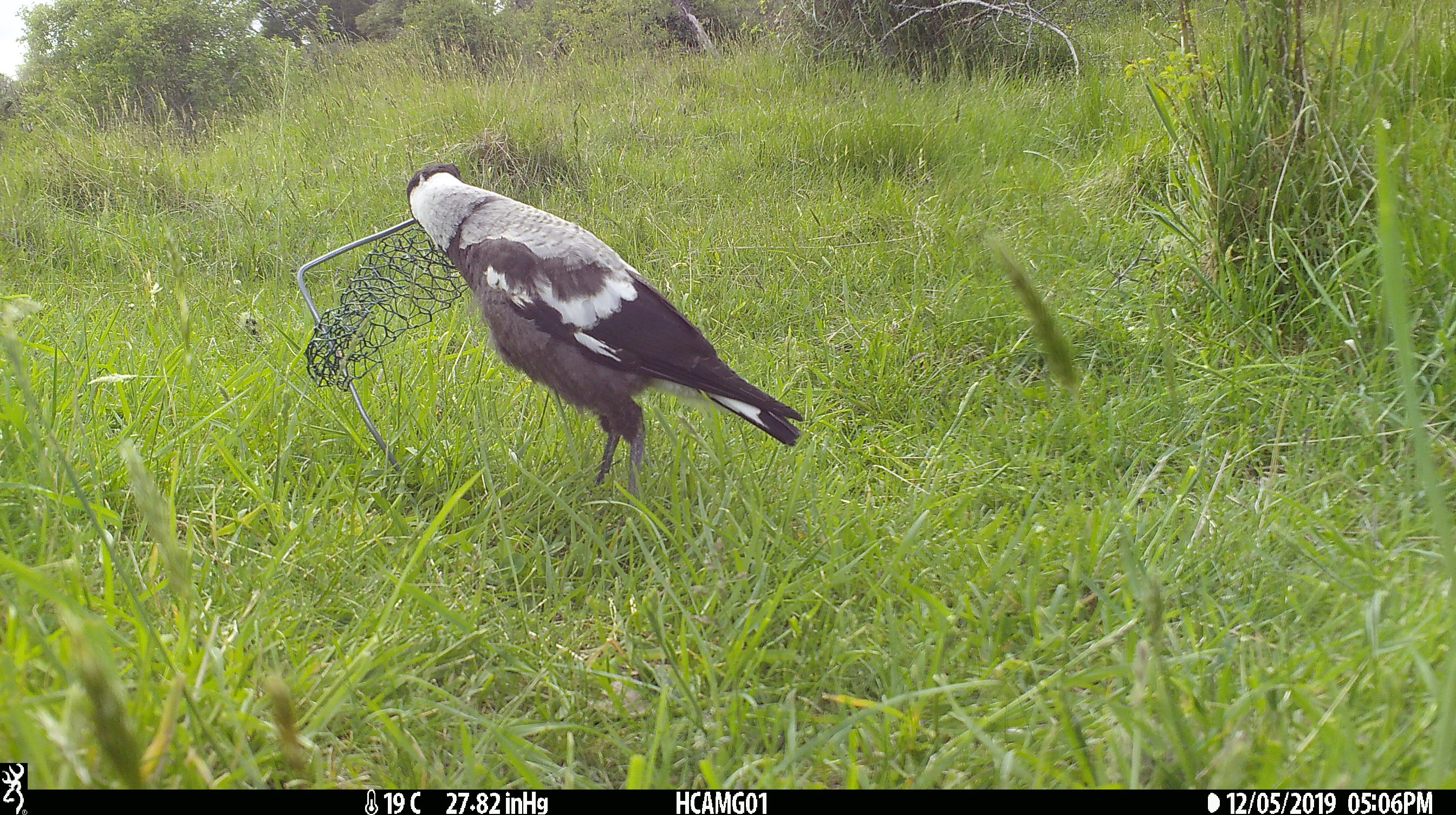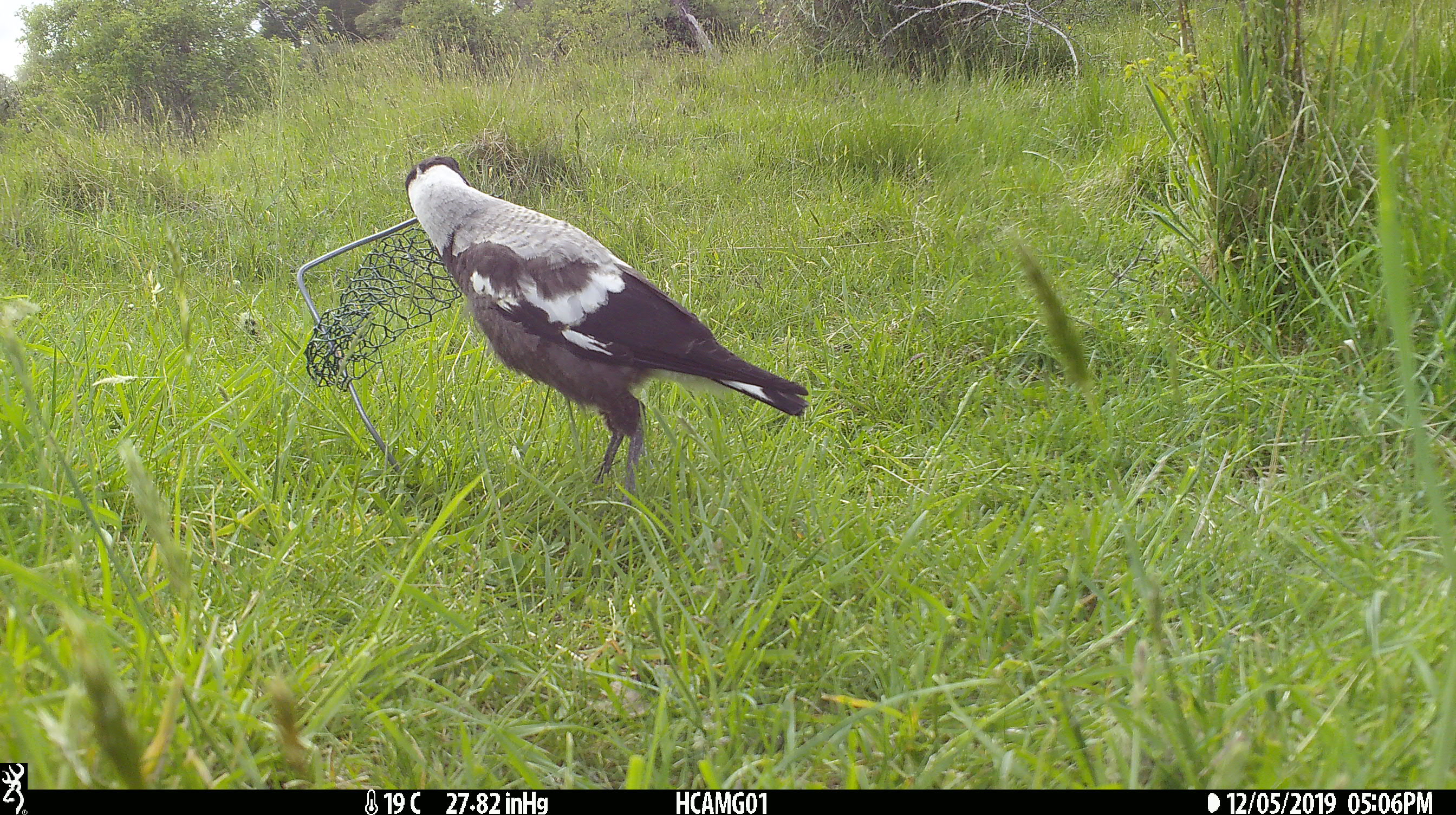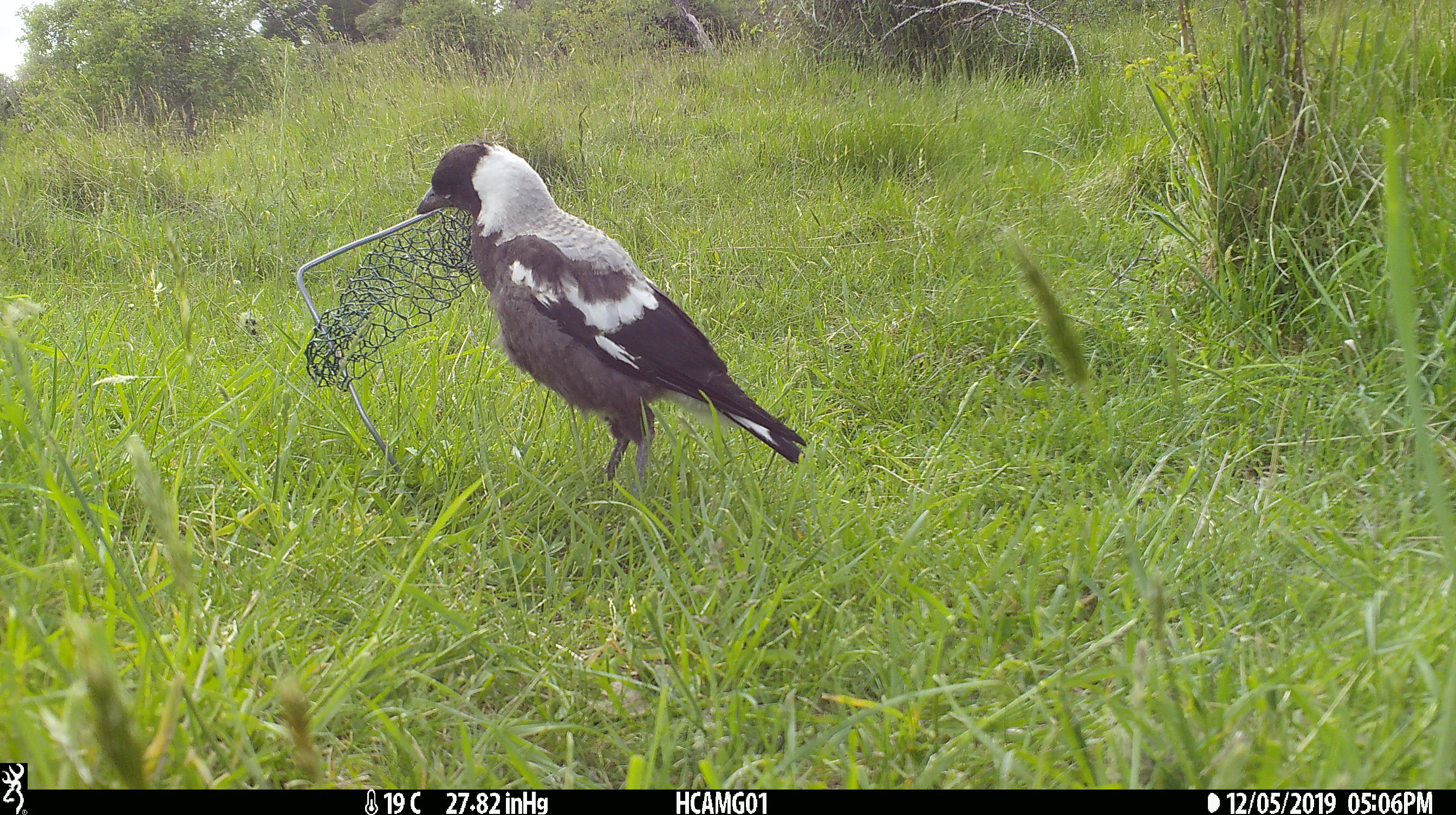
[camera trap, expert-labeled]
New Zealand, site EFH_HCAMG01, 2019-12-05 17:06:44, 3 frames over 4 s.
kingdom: Animalia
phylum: Chordata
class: Aves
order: Passeriformes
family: Artamidae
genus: Gymnorhina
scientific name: Gymnorhina tibicen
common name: australian magpie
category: magpie